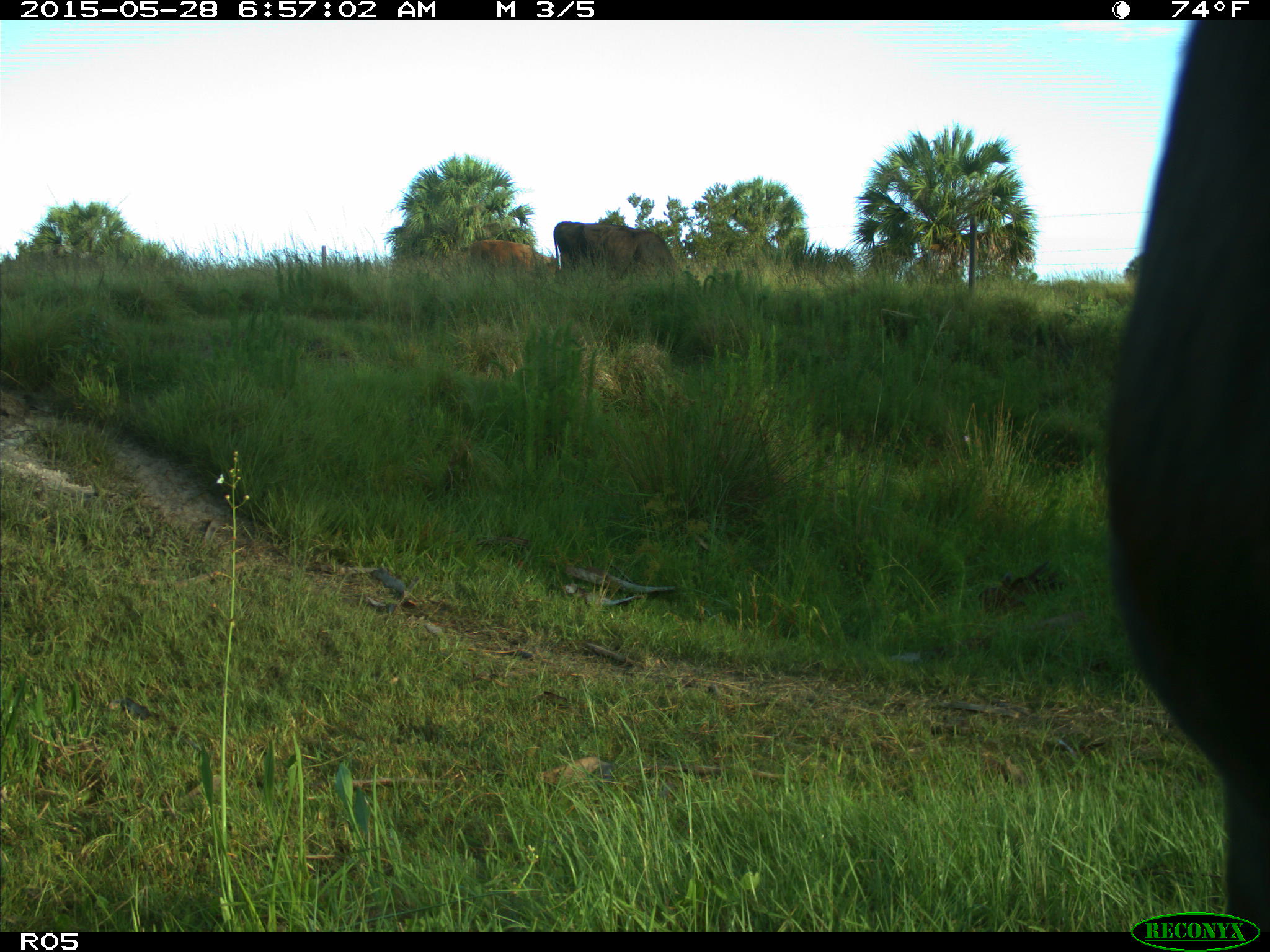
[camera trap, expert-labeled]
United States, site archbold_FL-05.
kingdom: Animalia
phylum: Chordata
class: Mammalia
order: Artiodactyla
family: Bovidae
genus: Bos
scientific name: Bos taurus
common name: domestic cow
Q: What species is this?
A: Bos taurus (domestic cow).